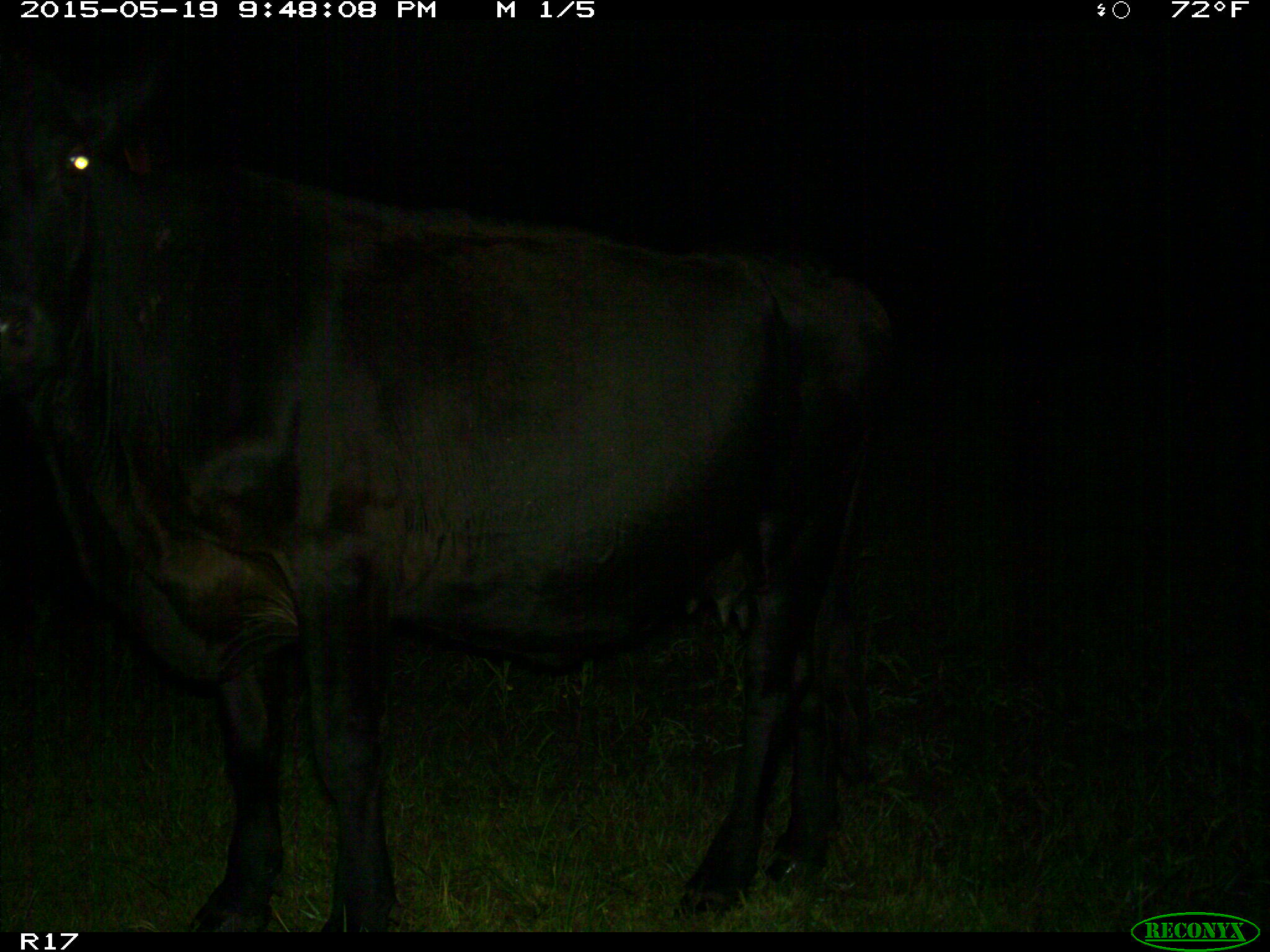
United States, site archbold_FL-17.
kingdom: Animalia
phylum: Chordata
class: Mammalia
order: Artiodactyla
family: Bovidae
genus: Bos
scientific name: Bos taurus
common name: domestic cow